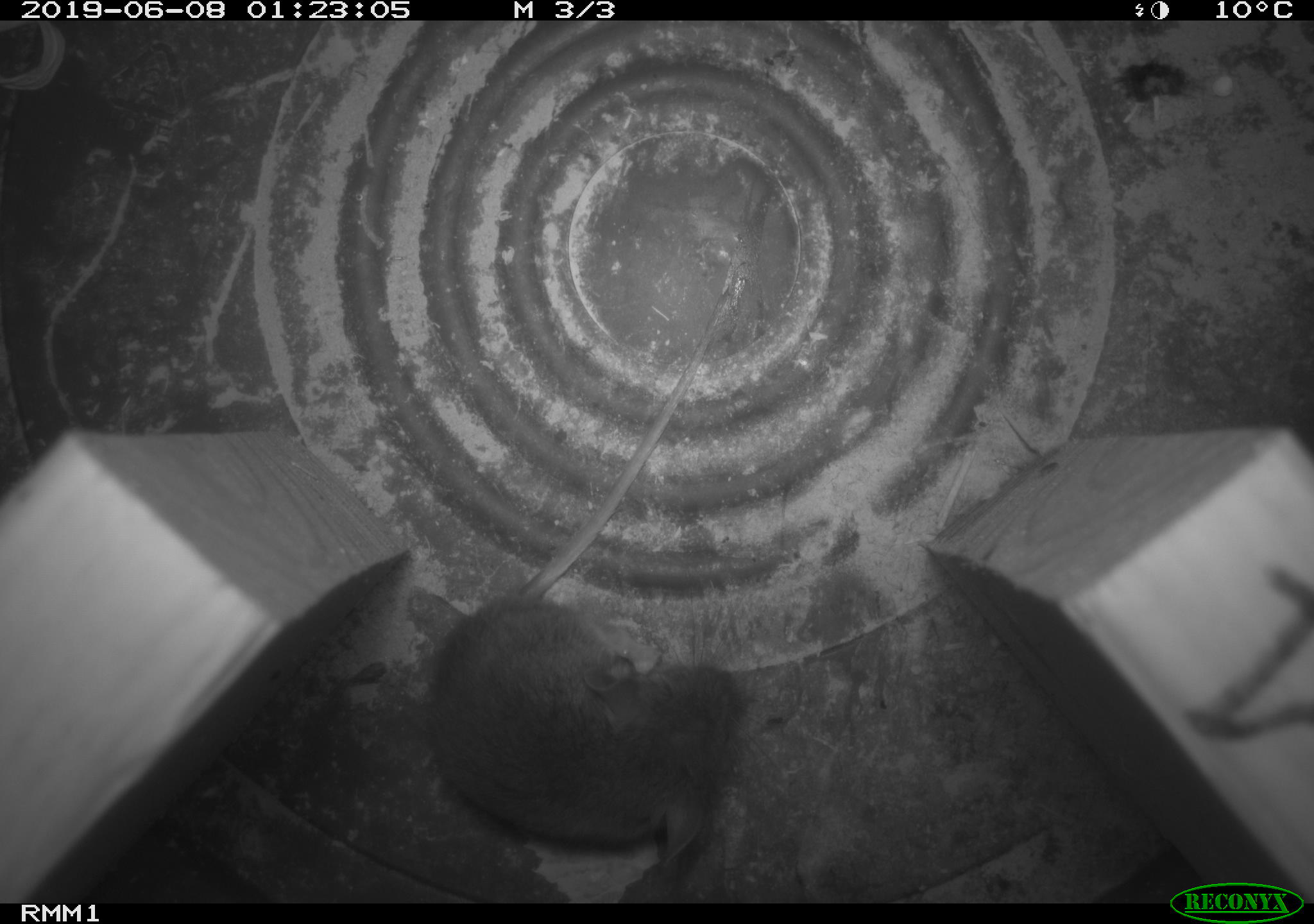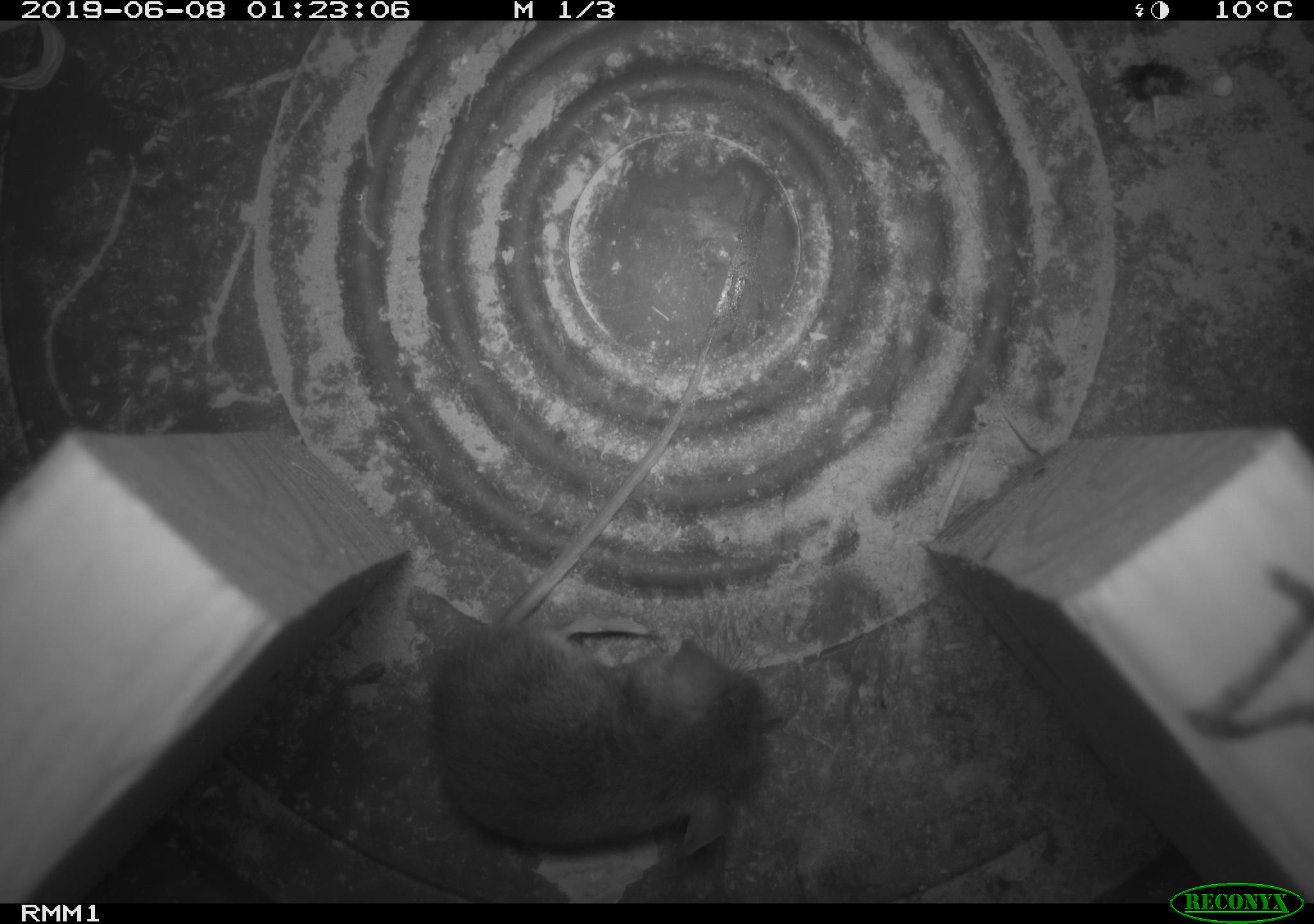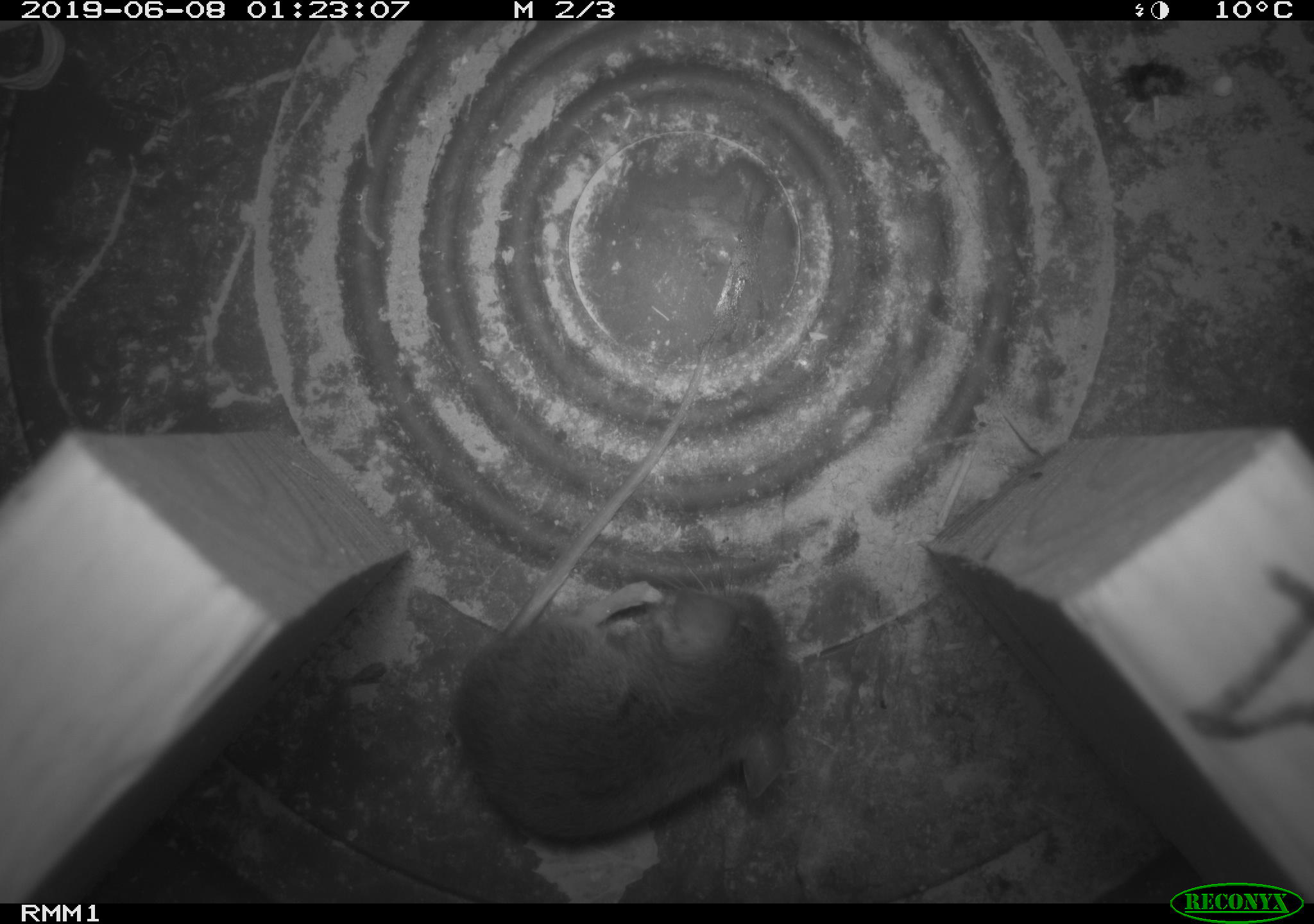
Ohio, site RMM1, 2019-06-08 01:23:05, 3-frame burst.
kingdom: Animalia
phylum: Chordata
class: Mammalia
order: Rodentia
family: Cricetidae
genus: Peromyscus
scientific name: Peromyscus leucopus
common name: white-footed mouse